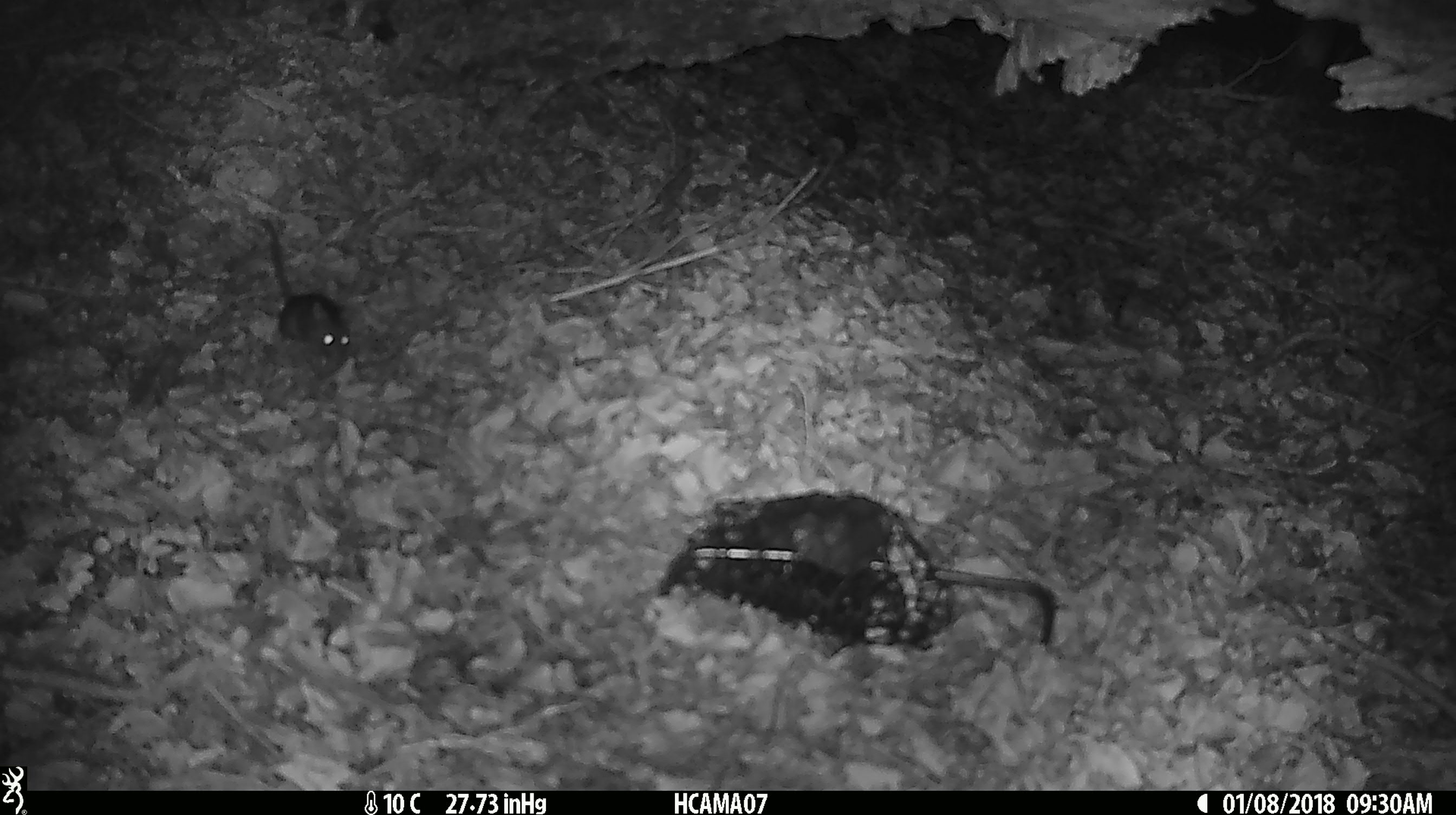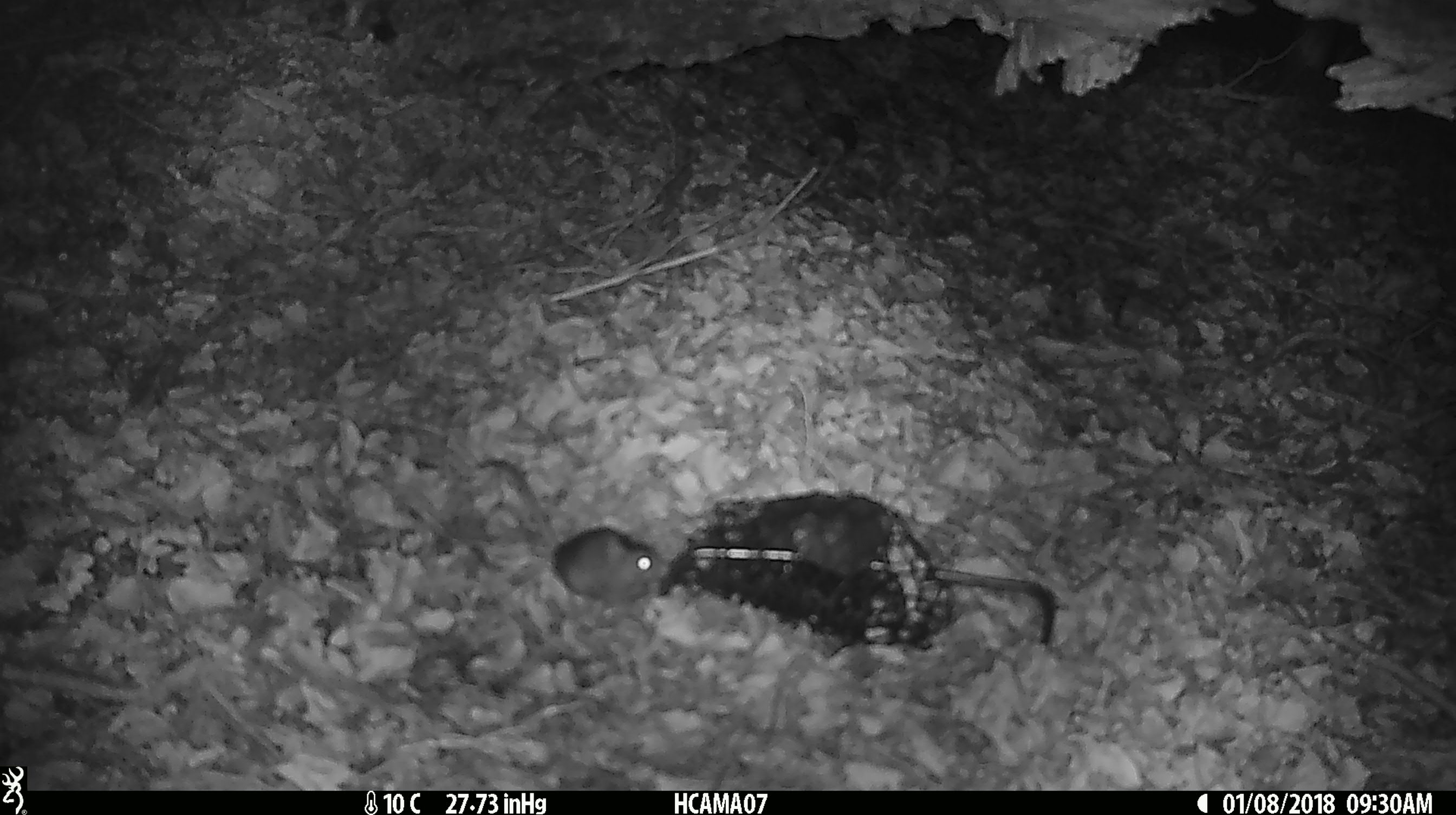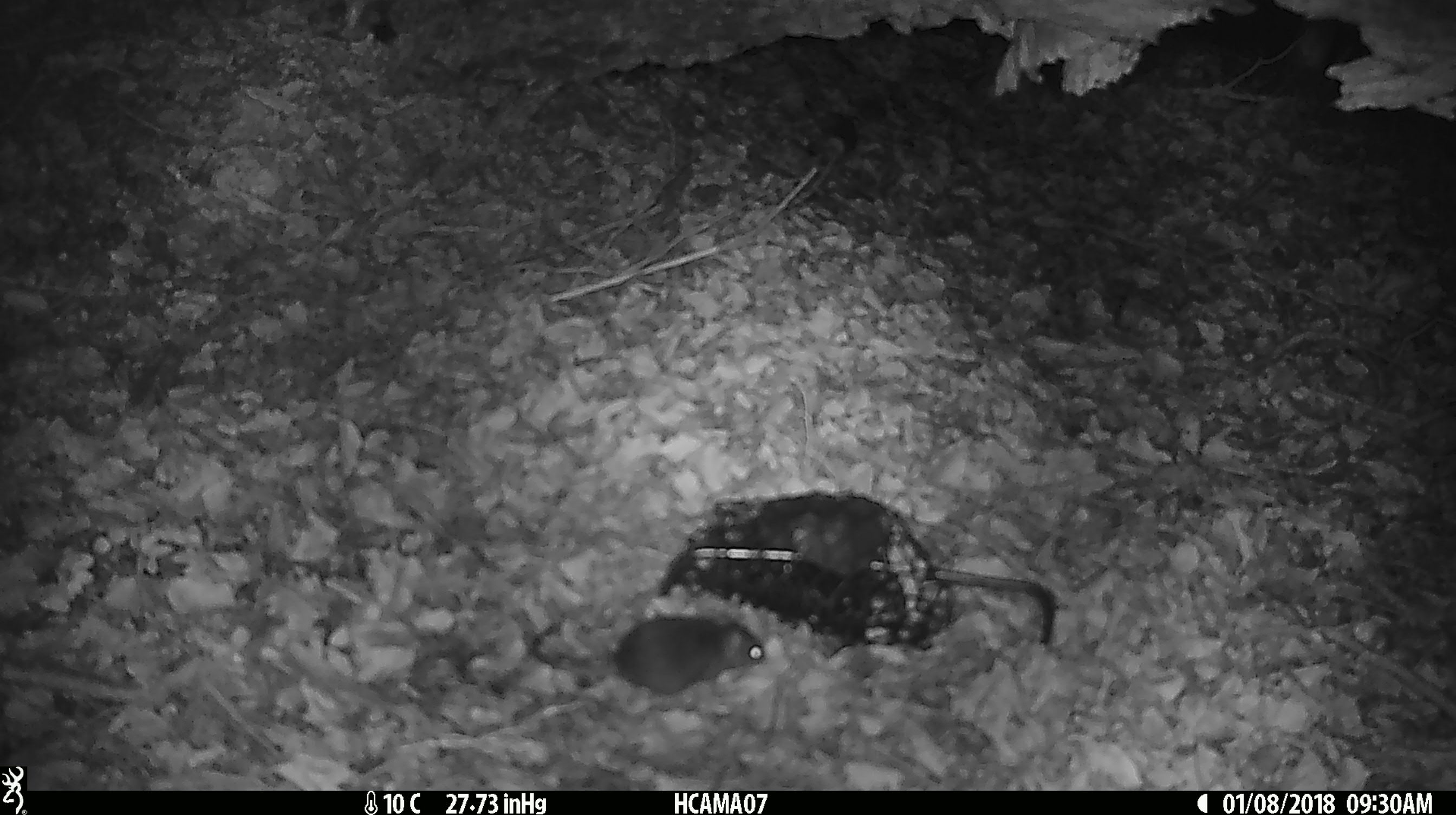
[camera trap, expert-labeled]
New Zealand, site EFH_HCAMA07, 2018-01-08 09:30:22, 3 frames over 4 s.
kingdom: Animalia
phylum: Chordata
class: Mammalia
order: Rodentia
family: Muridae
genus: Mus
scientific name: Mus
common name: mouse